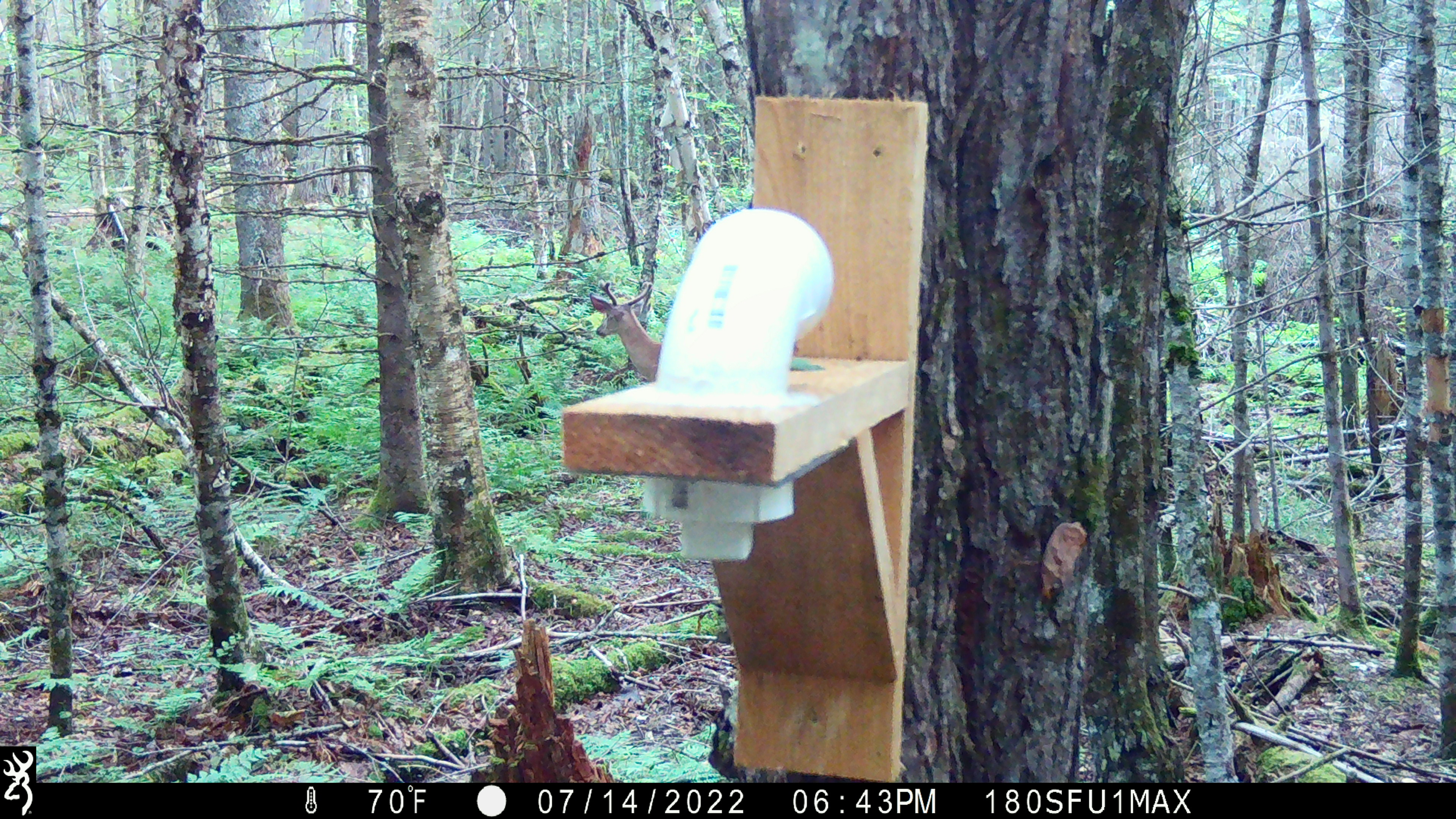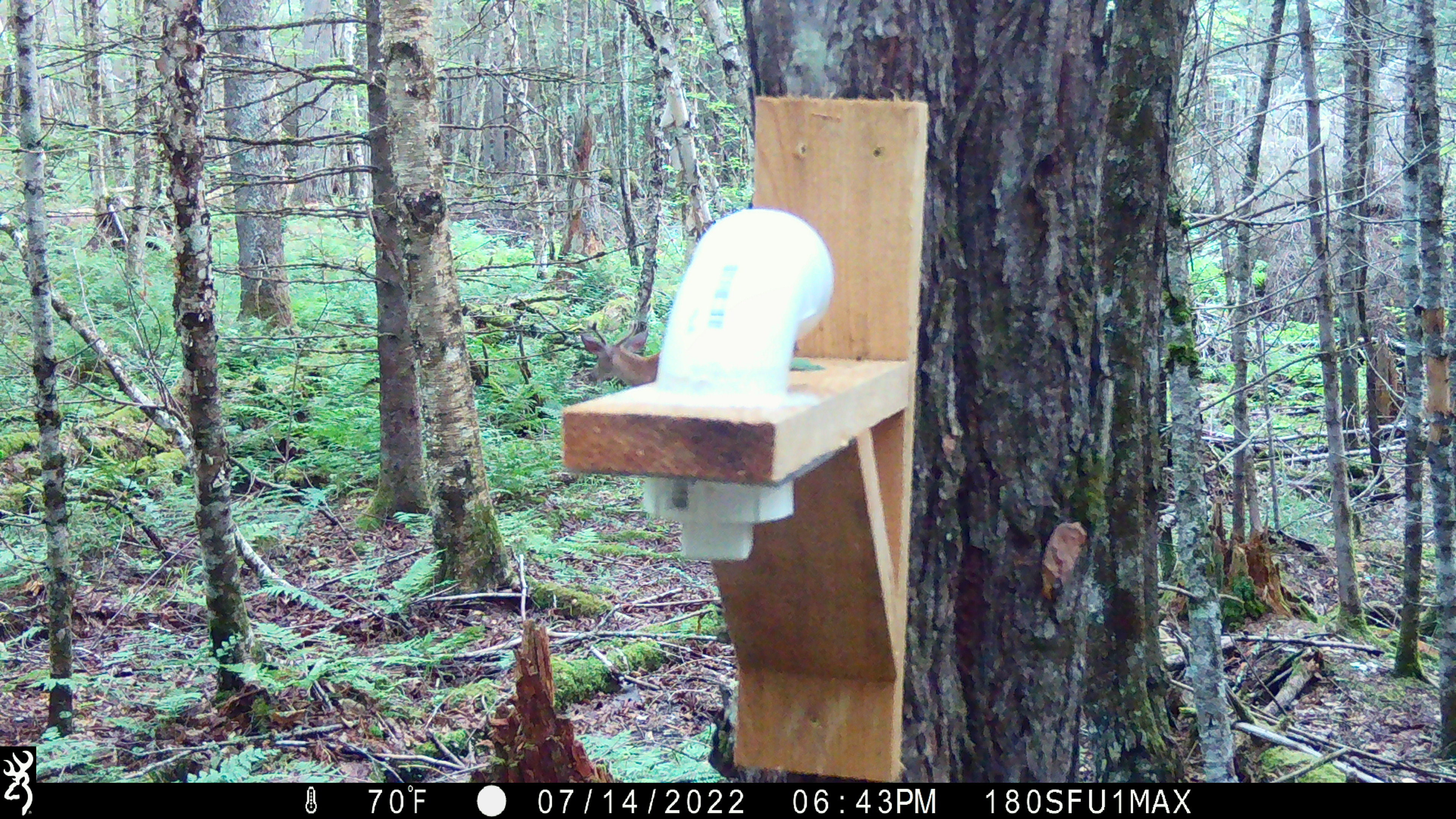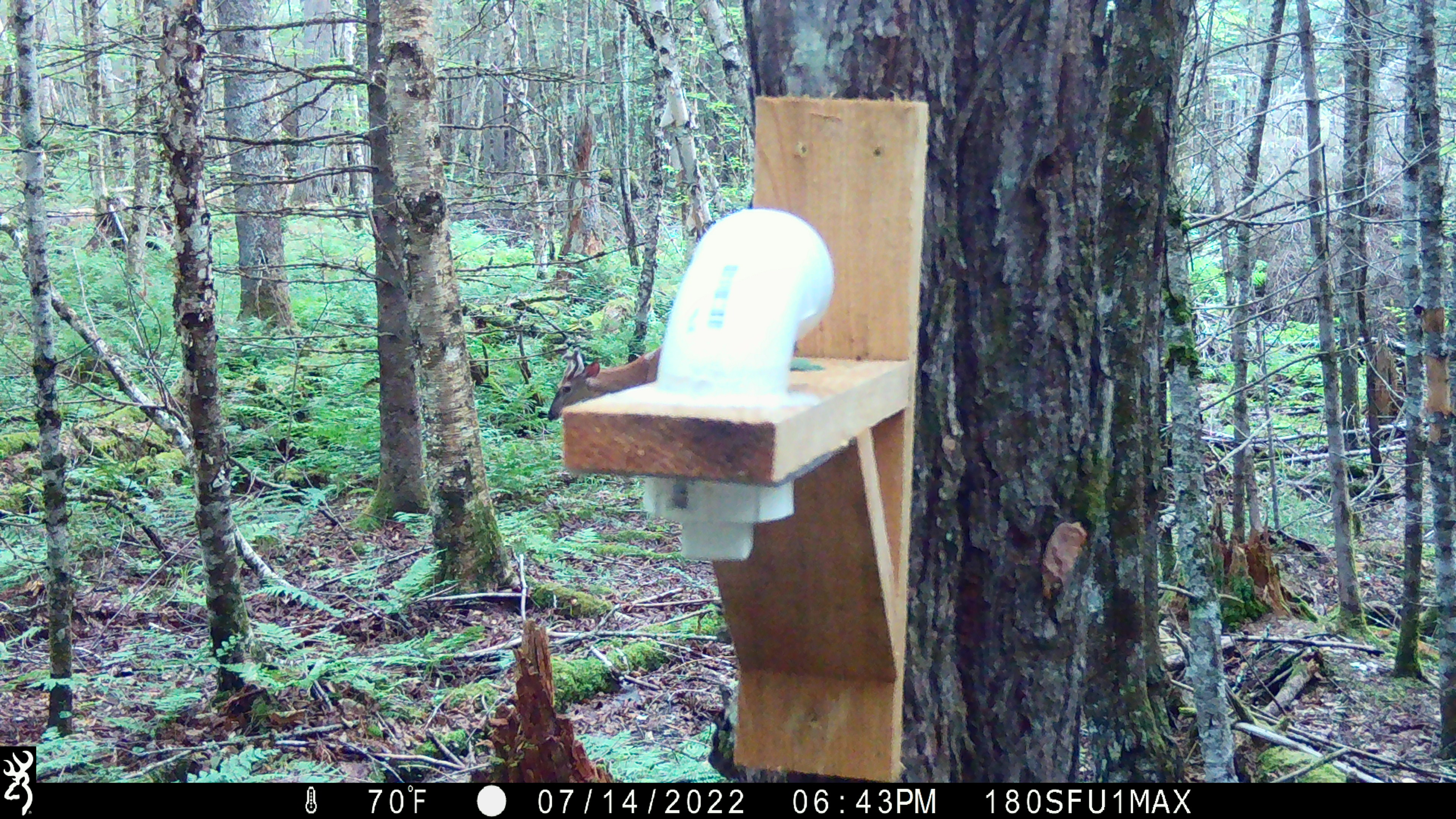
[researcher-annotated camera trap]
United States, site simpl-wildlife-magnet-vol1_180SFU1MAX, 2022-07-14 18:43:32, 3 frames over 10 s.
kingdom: Animalia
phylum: Chordata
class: Mammalia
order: Artiodactyla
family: Cervidae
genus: Odocoileus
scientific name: Odocoileus virginianus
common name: white-tailed deer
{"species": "white-tailed deer (Odocoileus virginianus)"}